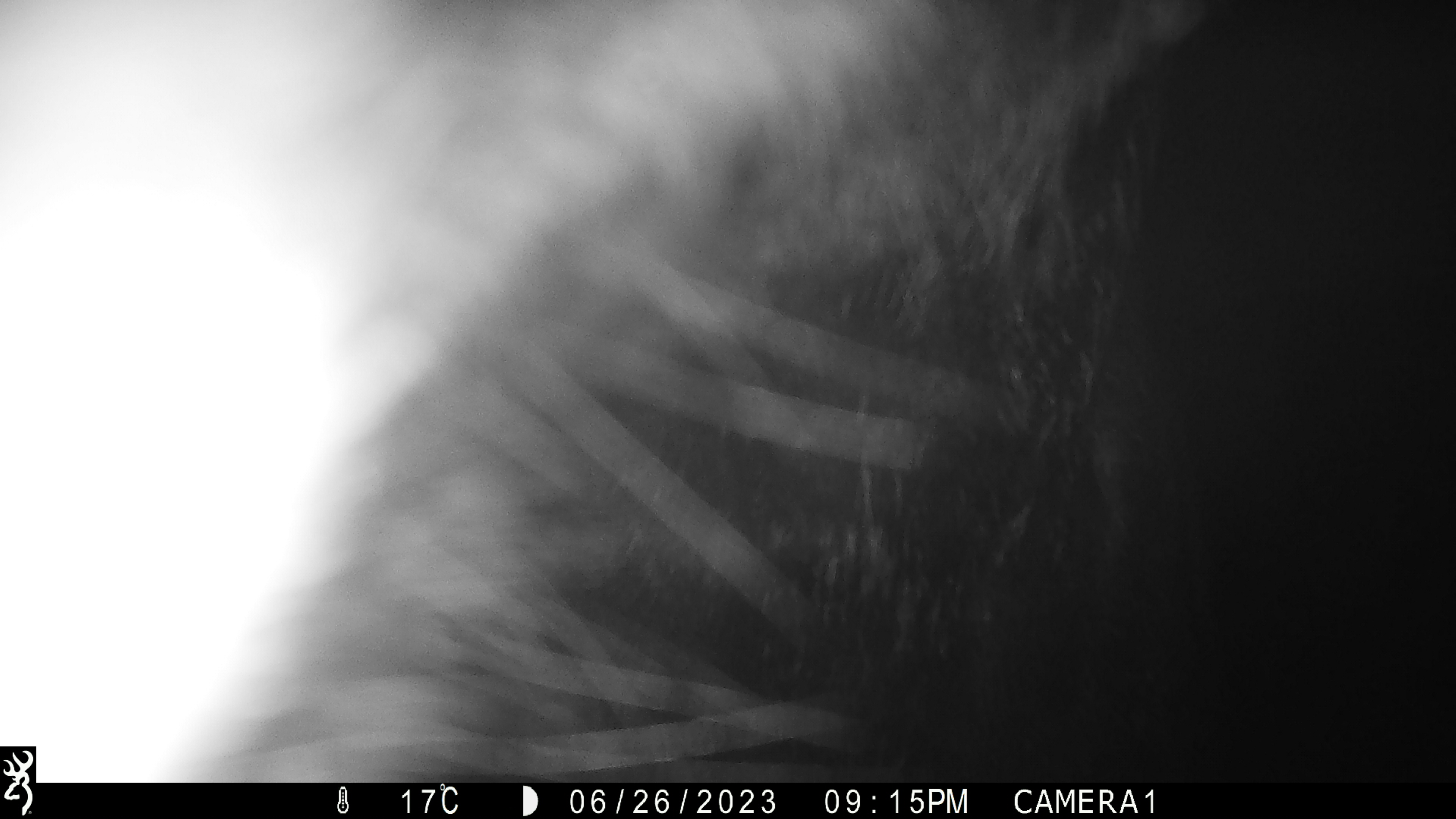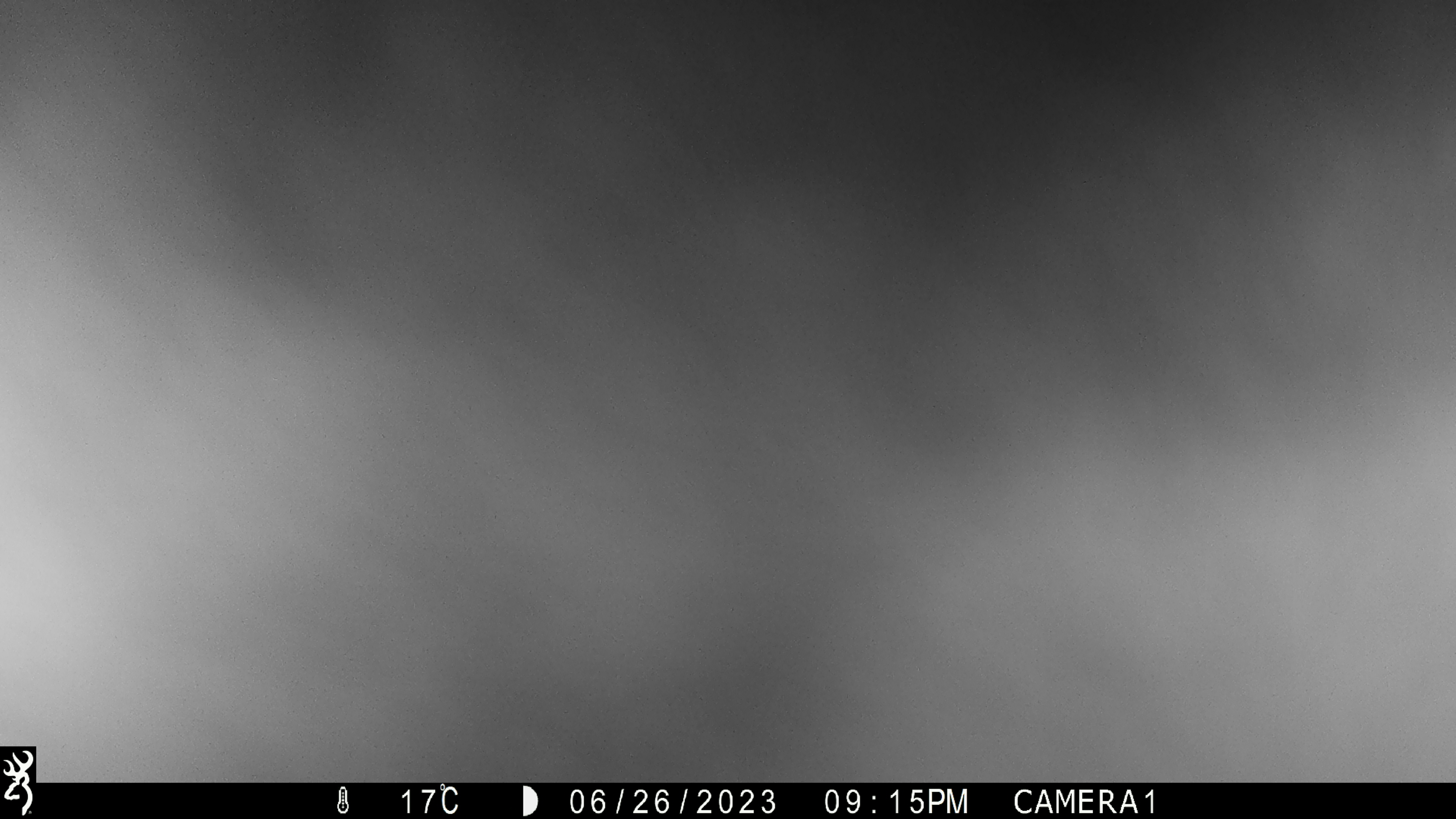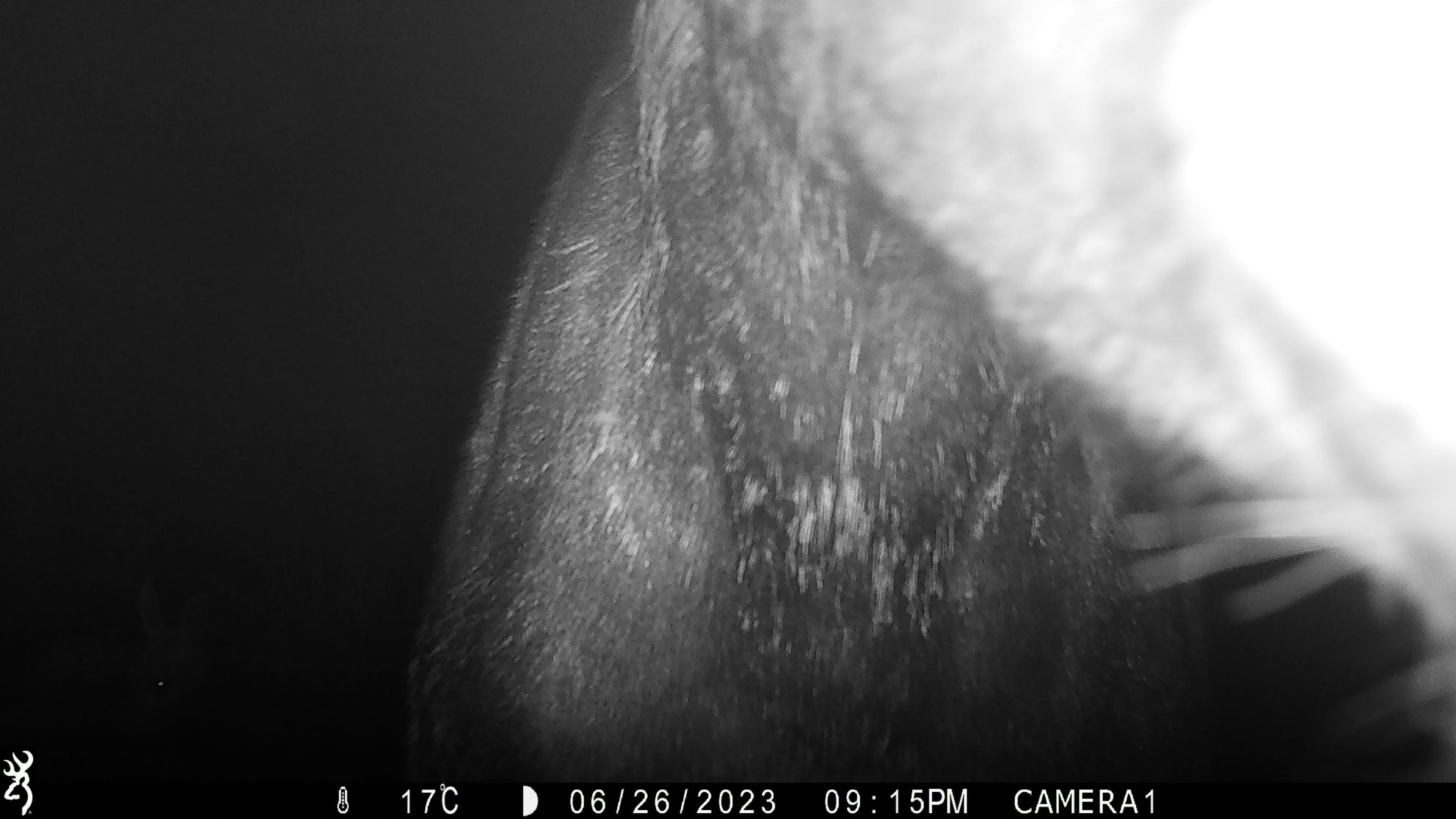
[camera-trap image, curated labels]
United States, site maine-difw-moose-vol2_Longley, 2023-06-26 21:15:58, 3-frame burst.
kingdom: Animalia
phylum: Chordata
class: Mammalia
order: Artiodactyla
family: Cervidae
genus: Alces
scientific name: Alces alces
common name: moose